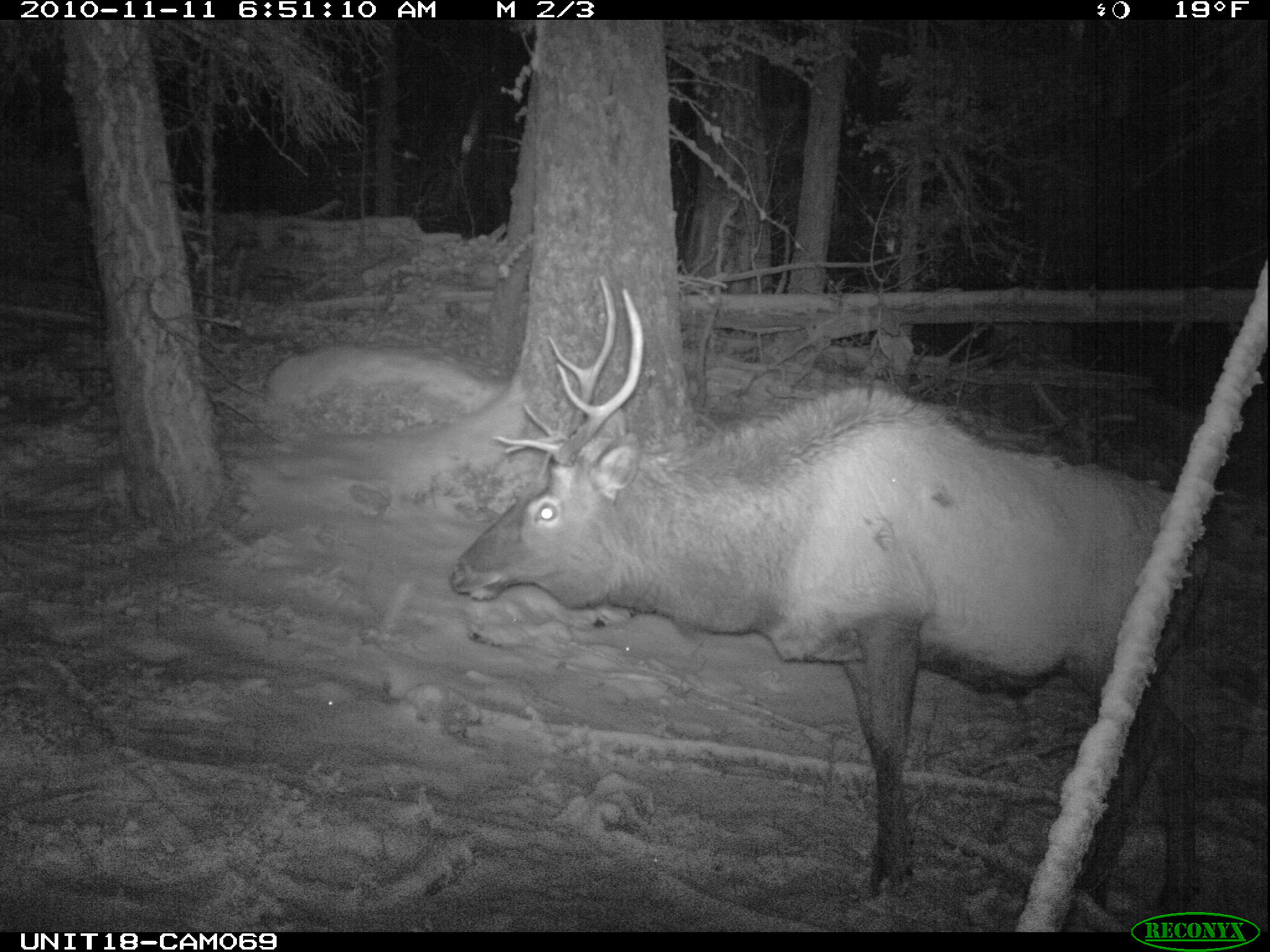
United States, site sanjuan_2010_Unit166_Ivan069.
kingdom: Animalia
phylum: Chordata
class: Mammalia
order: Artiodactyla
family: Cervidae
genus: Cervus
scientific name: Cervus elaphus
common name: red deer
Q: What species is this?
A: Cervus elaphus (red deer).